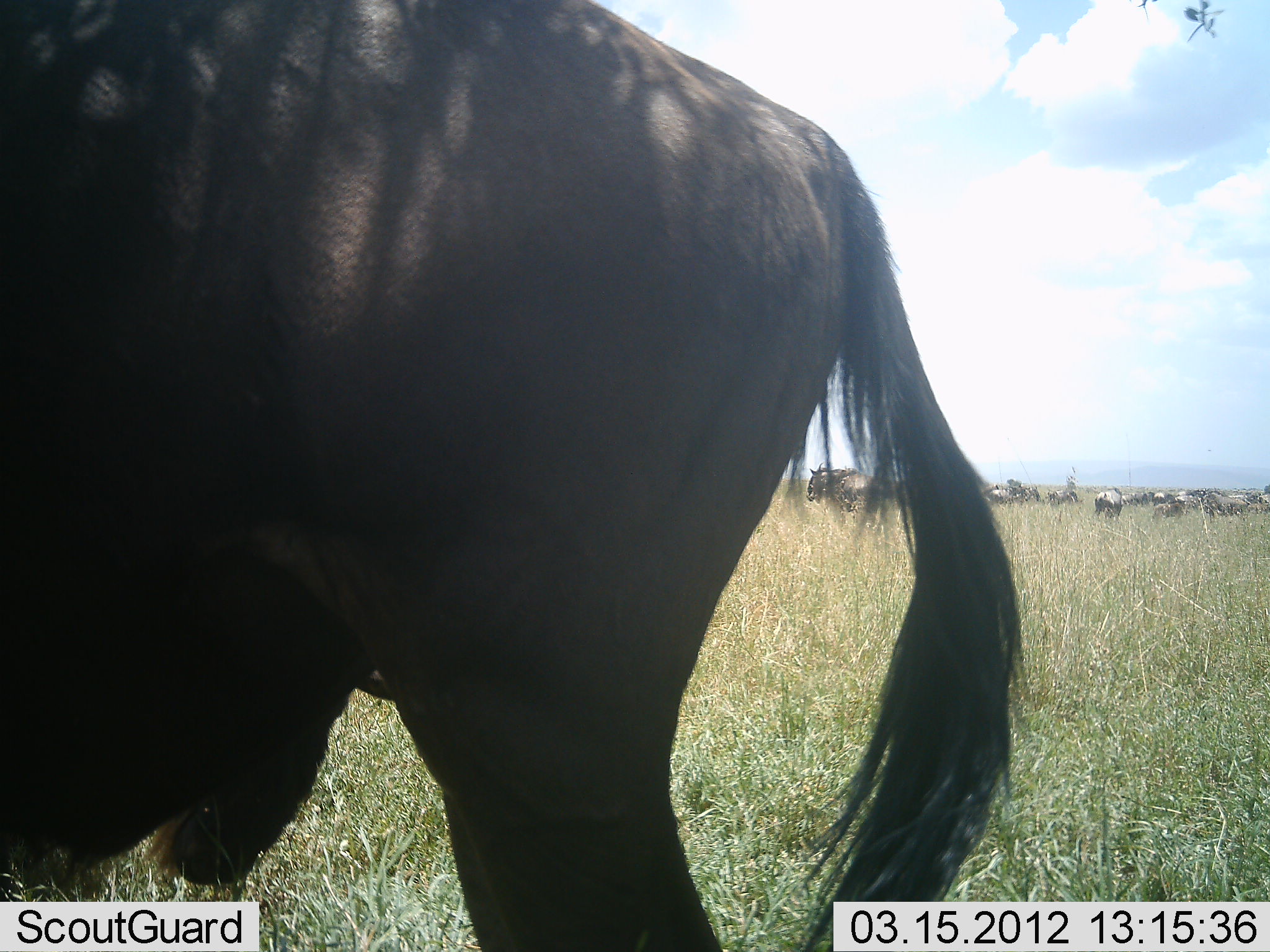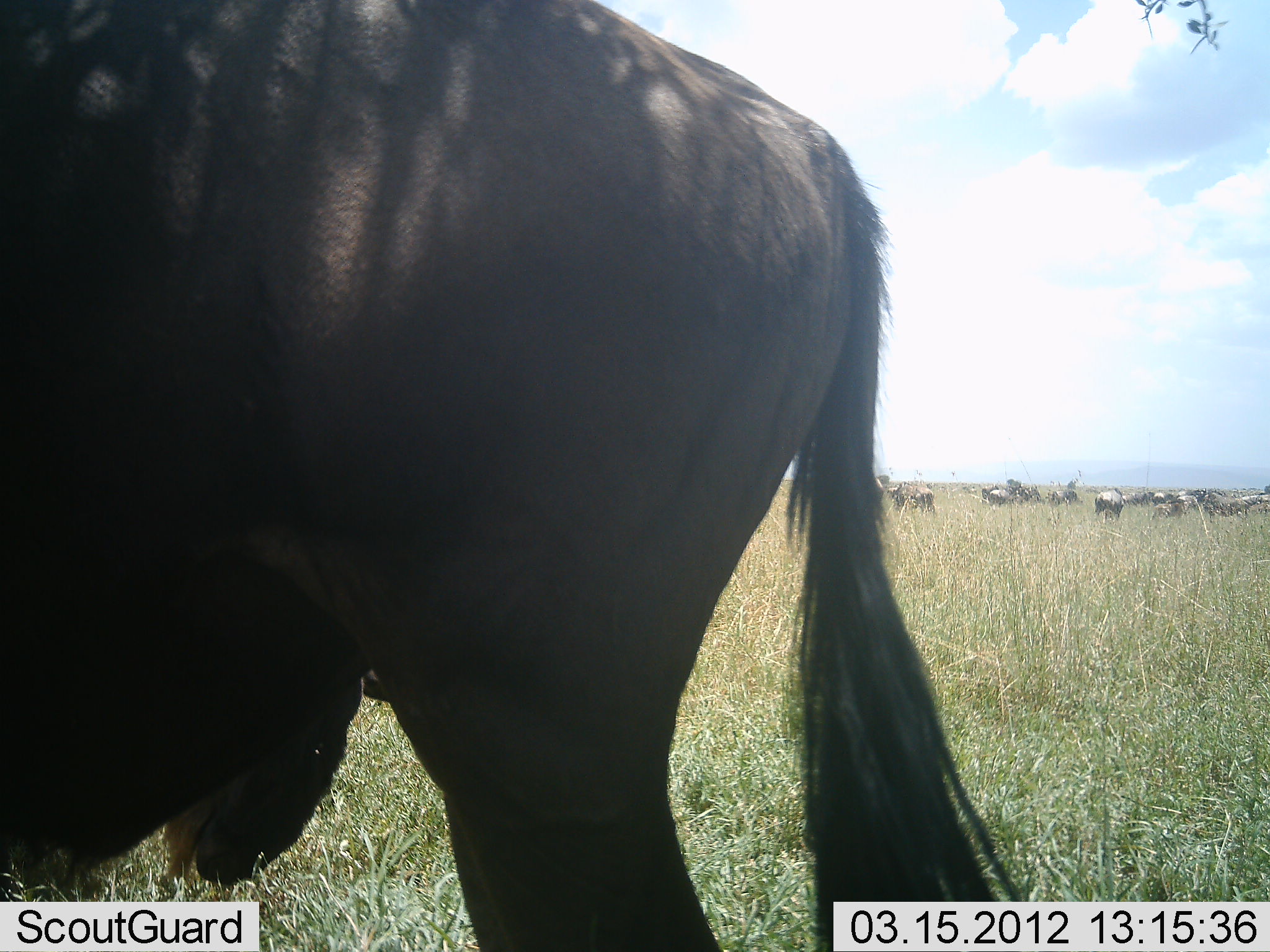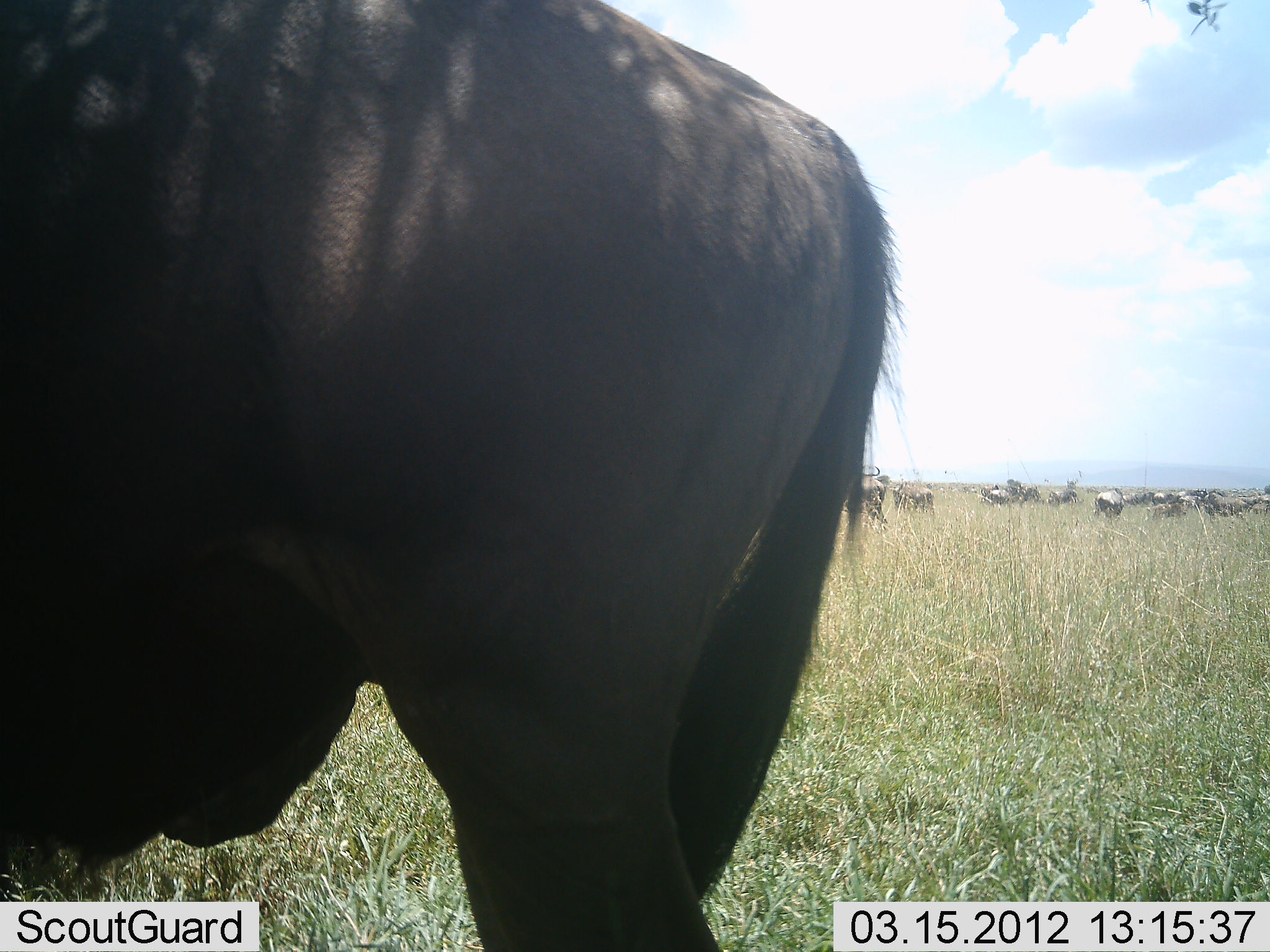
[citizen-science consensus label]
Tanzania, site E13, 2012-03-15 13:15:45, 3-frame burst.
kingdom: Animalia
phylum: Chordata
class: Mammalia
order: Artiodactyla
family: Bovidae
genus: Connochaetes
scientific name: Connochaetes taurinus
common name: blue wildebeest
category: wildebeest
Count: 11-50.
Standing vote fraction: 67%.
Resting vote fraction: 6%.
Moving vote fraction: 22%.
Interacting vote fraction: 0%.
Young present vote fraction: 11%.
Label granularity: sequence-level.